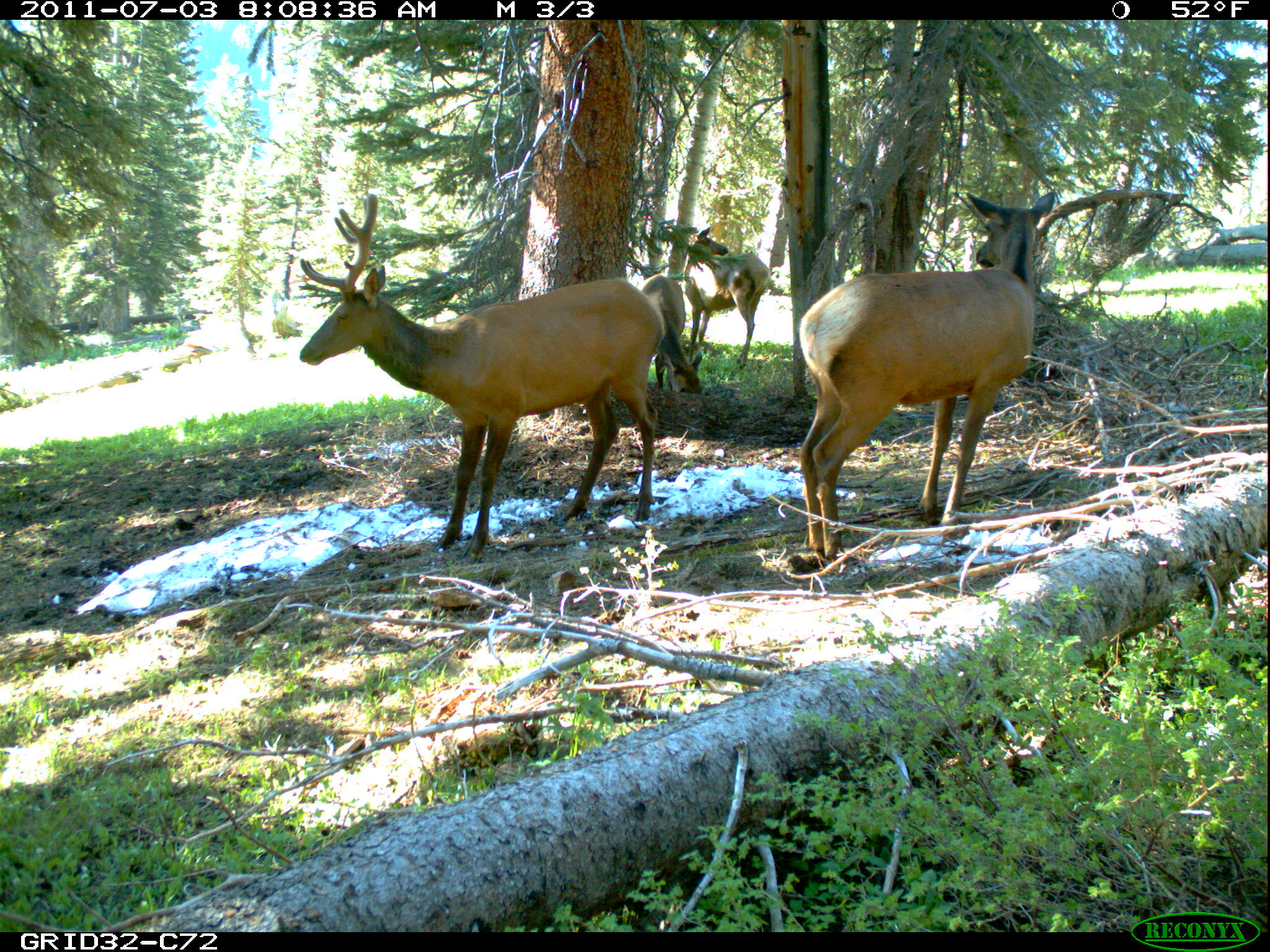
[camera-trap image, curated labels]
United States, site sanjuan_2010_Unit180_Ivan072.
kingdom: Animalia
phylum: Chordata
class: Mammalia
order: Artiodactyla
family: Cervidae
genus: Cervus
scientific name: Cervus elaphus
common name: red deer